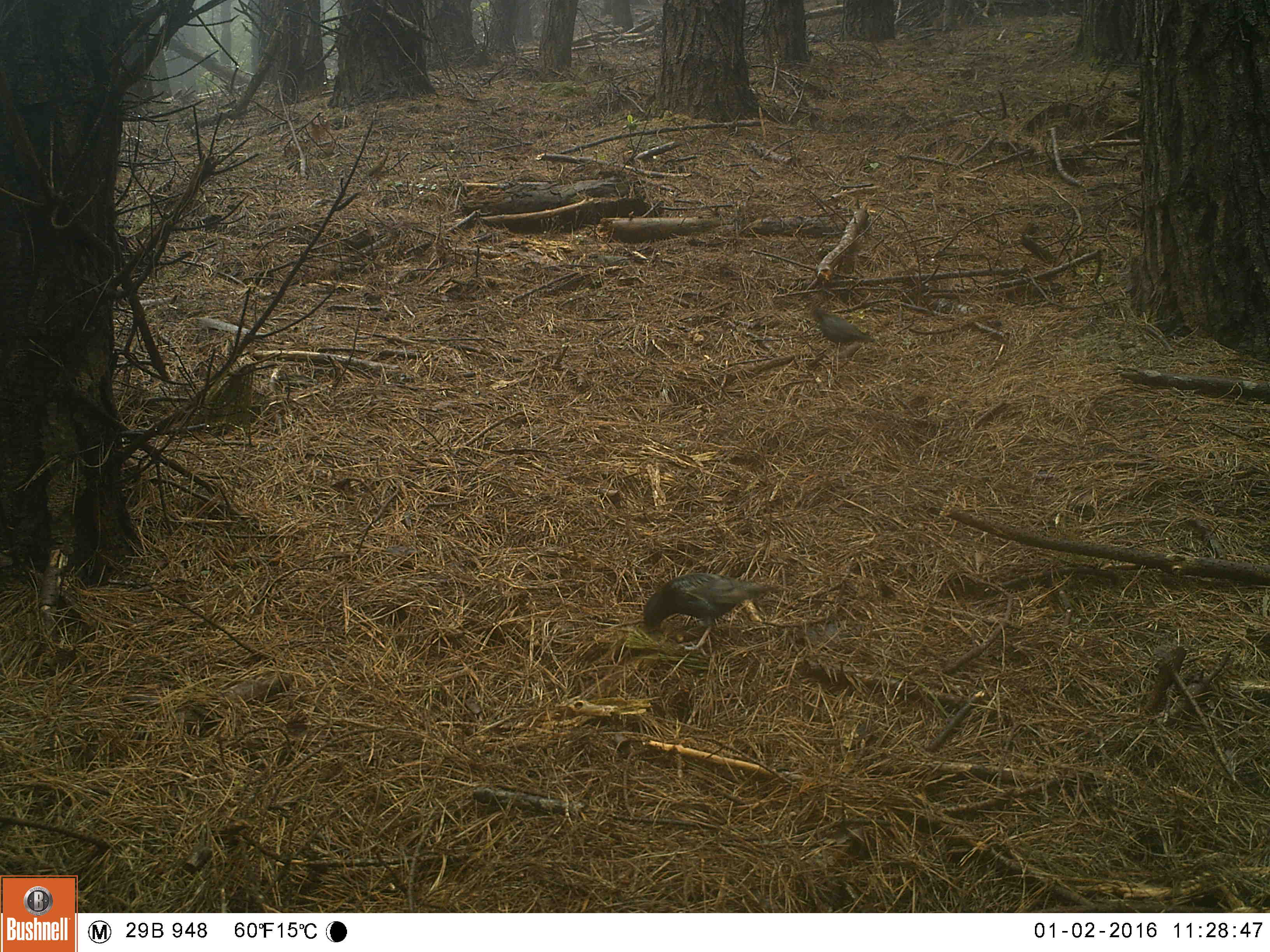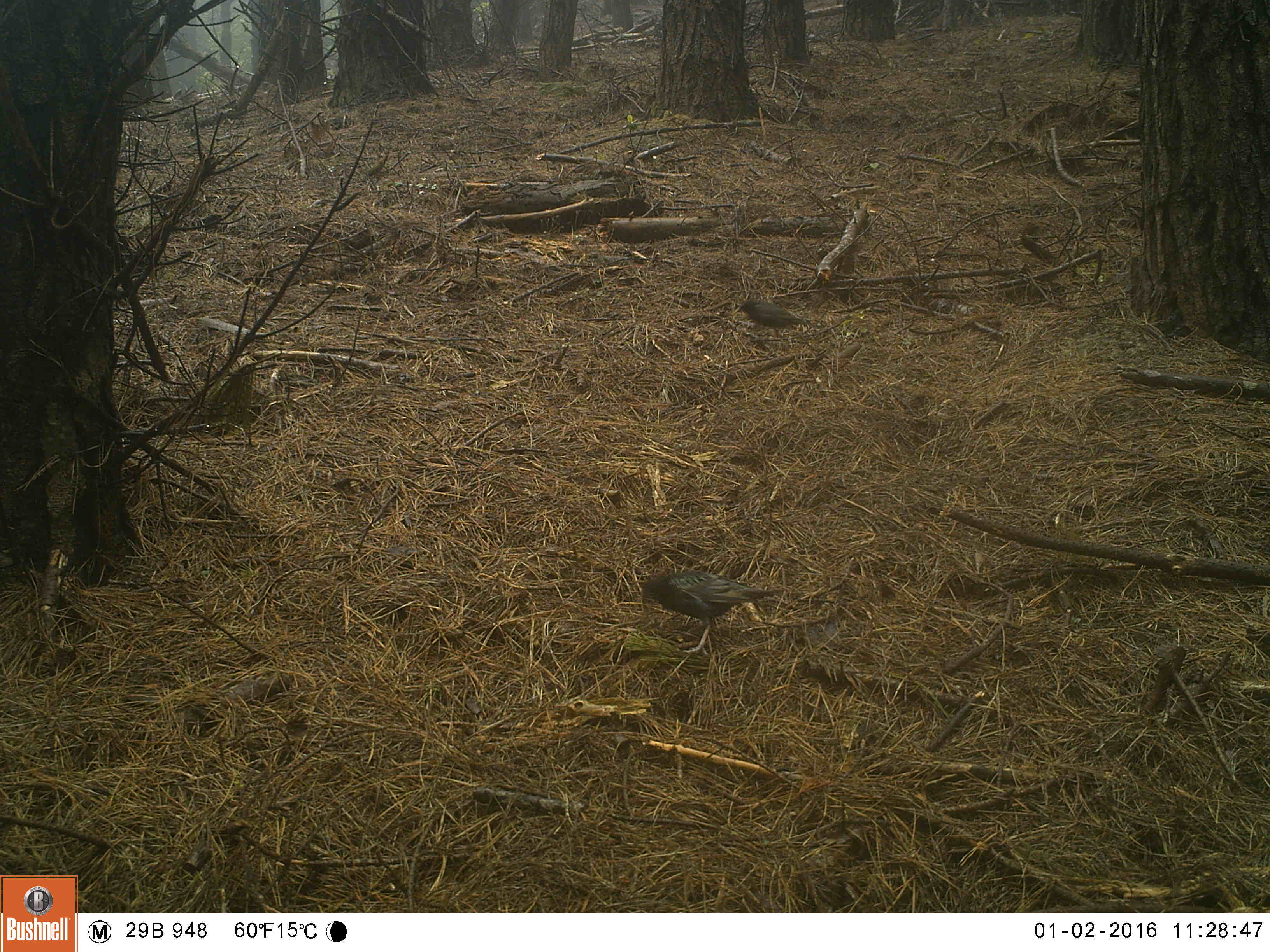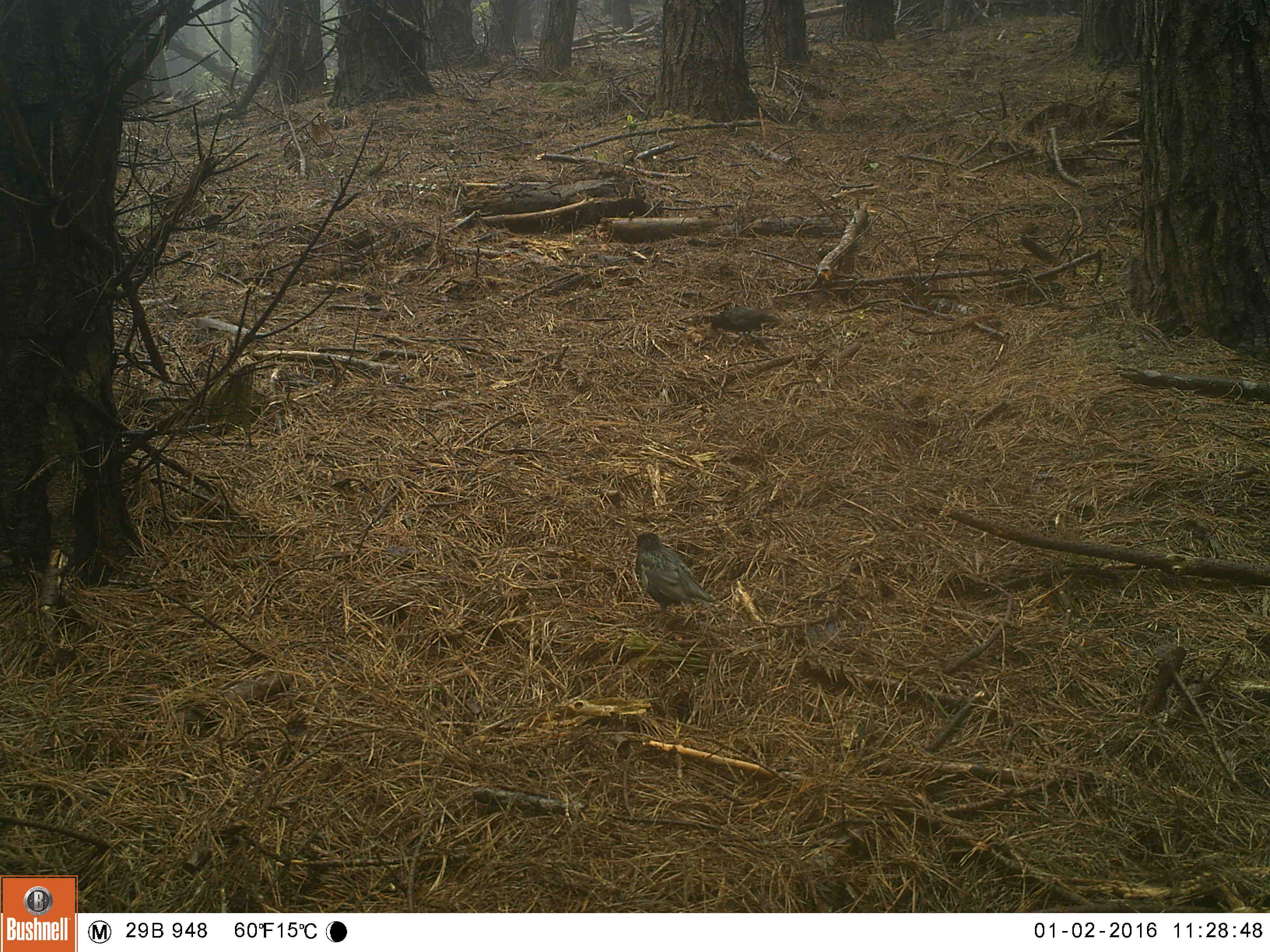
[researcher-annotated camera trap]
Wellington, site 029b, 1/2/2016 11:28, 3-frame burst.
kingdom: Animalia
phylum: Chordata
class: Aves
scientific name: Aves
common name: bird